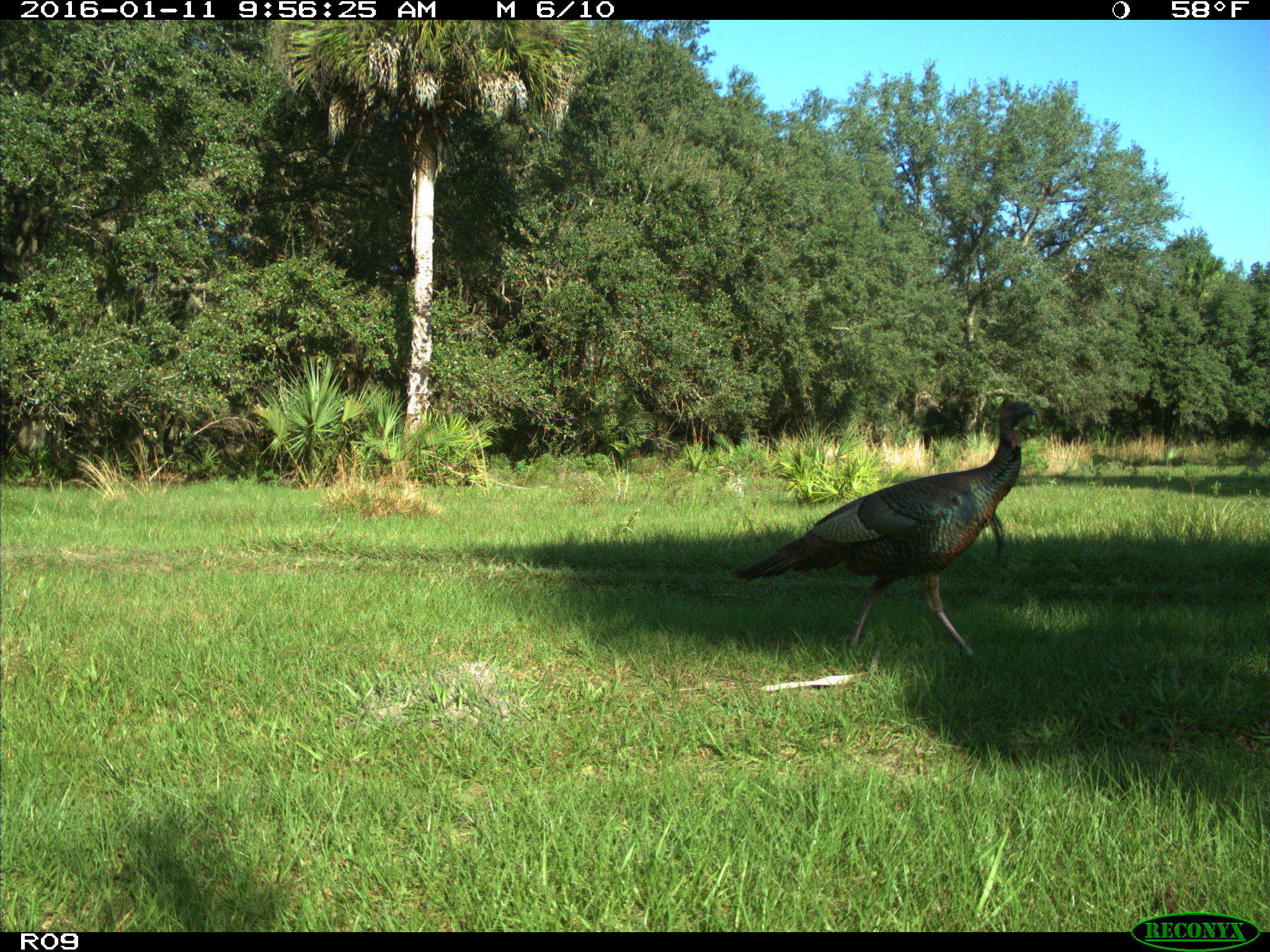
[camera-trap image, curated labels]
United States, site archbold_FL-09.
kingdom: Animalia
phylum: Chordata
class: Aves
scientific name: Aves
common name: birds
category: unidentified bird